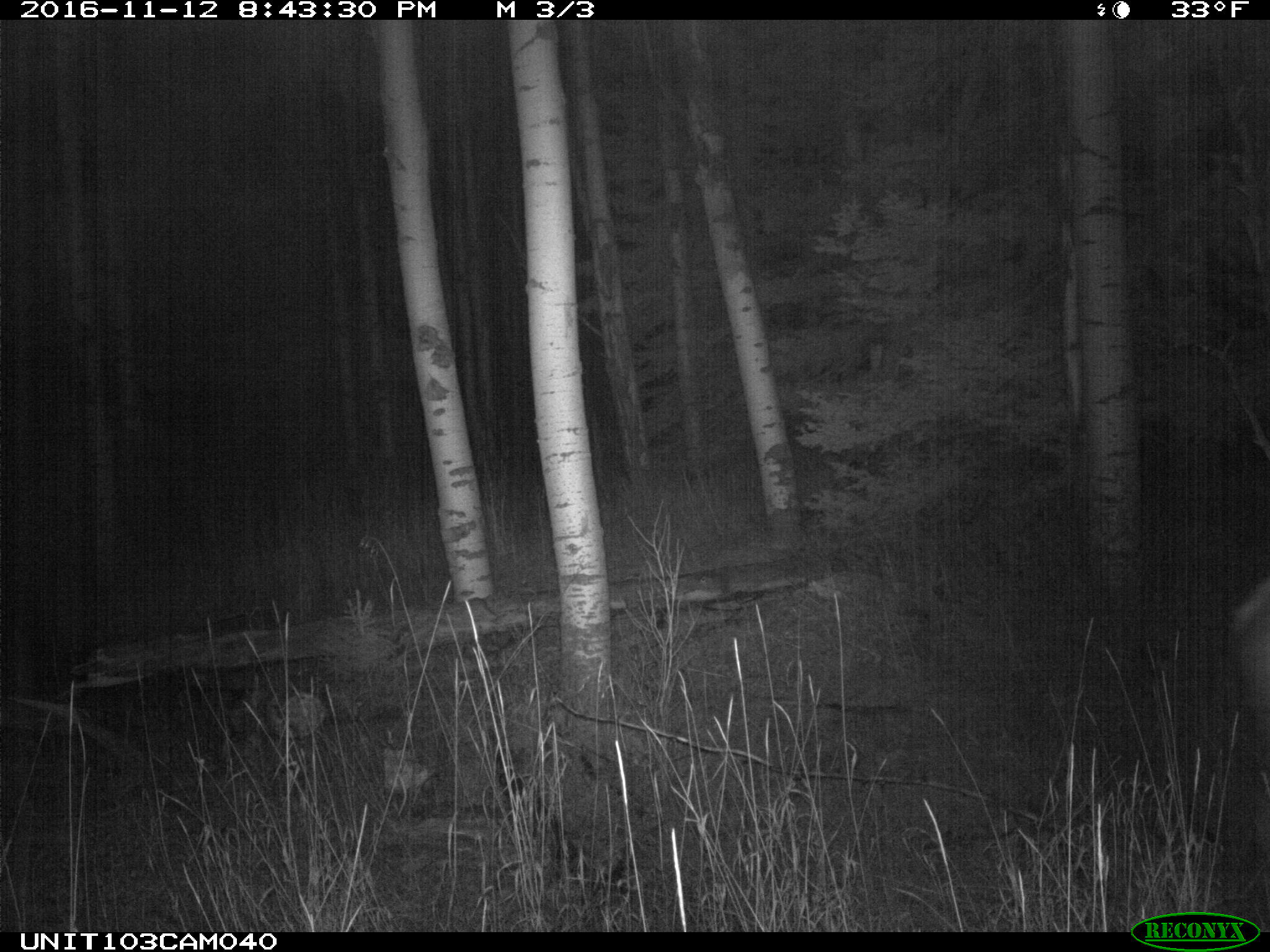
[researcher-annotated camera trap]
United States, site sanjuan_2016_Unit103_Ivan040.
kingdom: Animalia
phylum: Chordata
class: Mammalia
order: Artiodactyla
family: Cervidae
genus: Cervus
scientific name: Cervus elaphus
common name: red deer